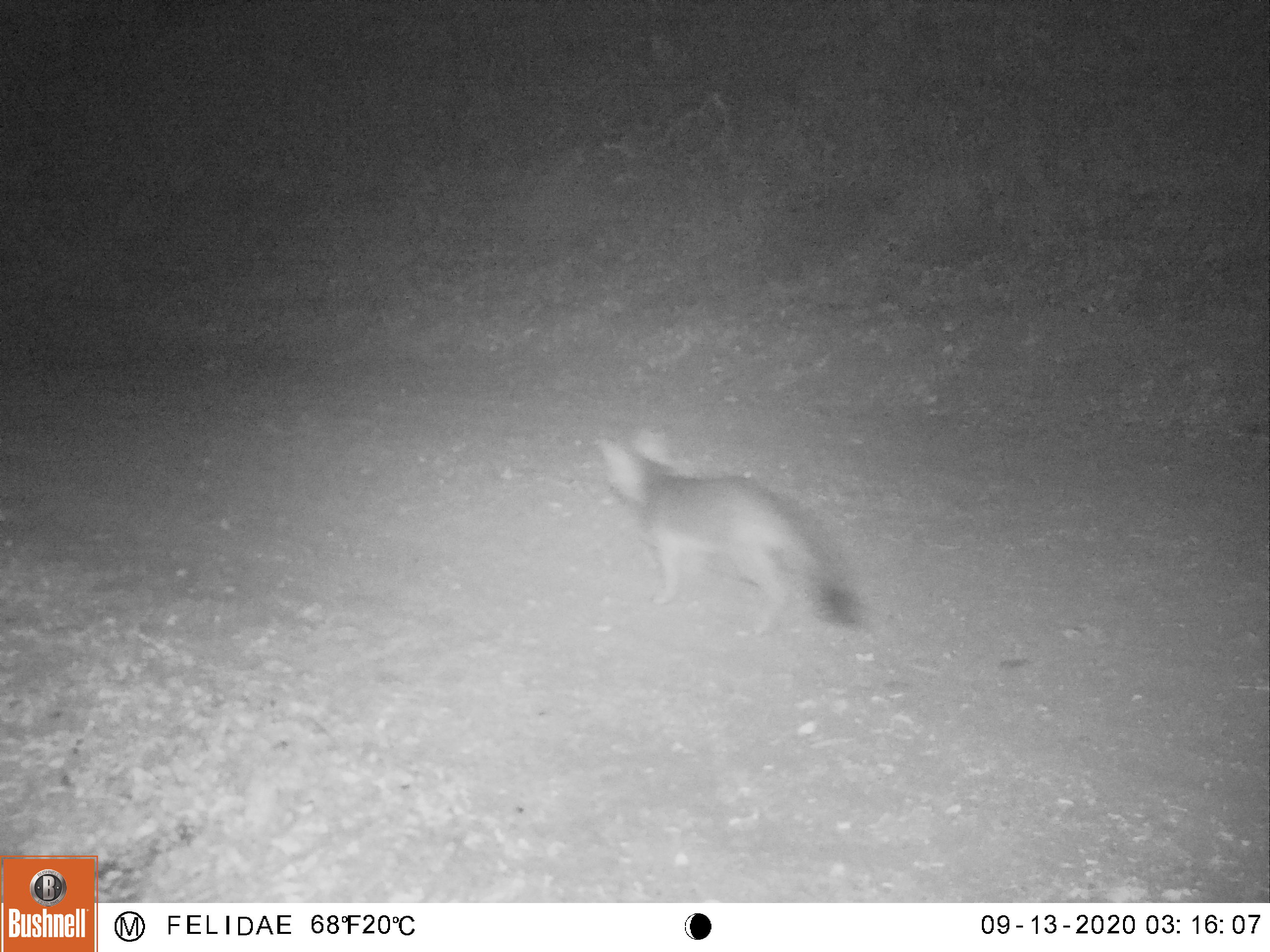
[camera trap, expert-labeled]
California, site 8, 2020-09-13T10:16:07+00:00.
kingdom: Animalia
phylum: Chordata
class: Mammalia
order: Carnivora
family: Canidae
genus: Urocyon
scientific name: Urocyon cinereoargenteus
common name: gray fox